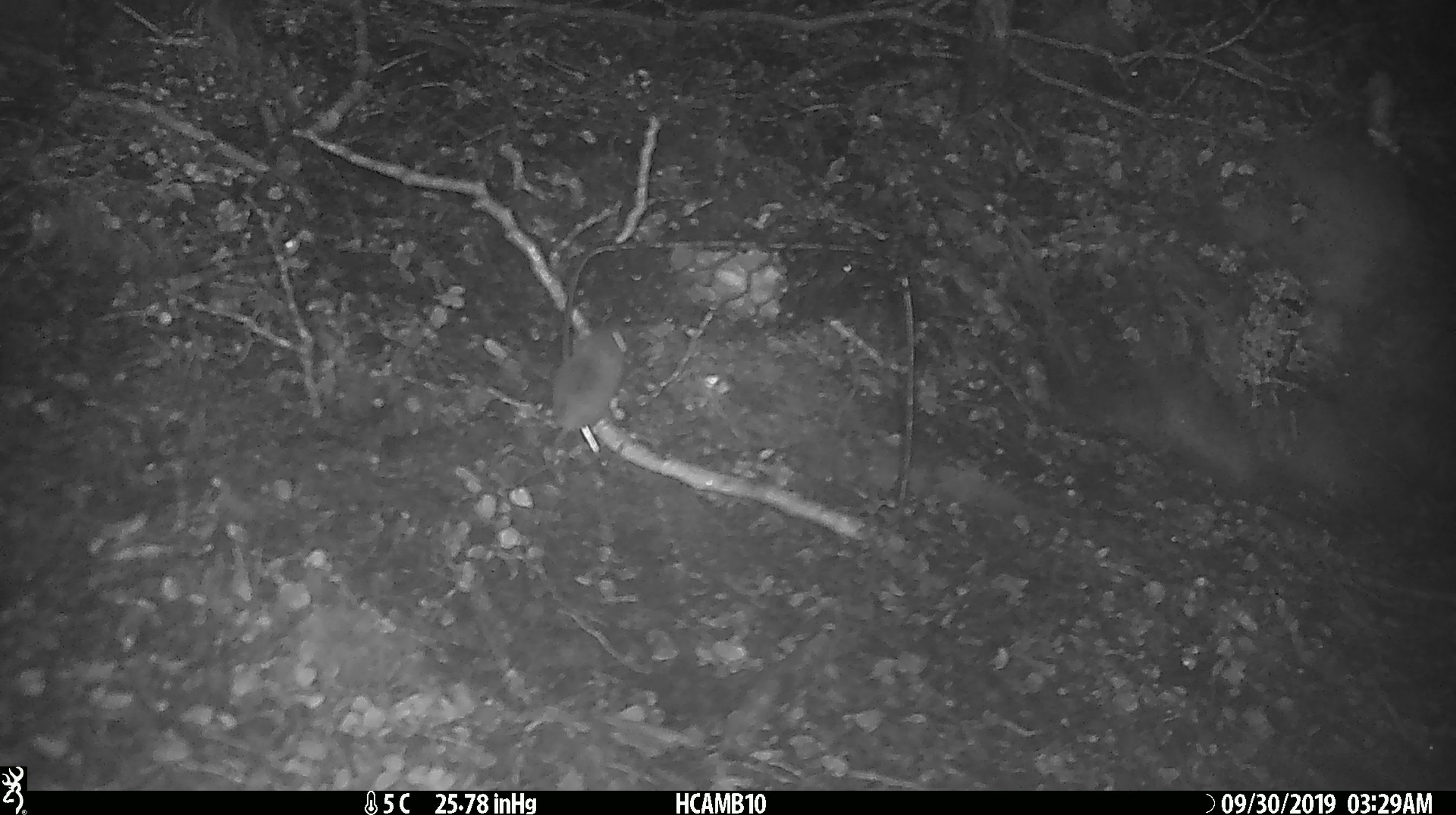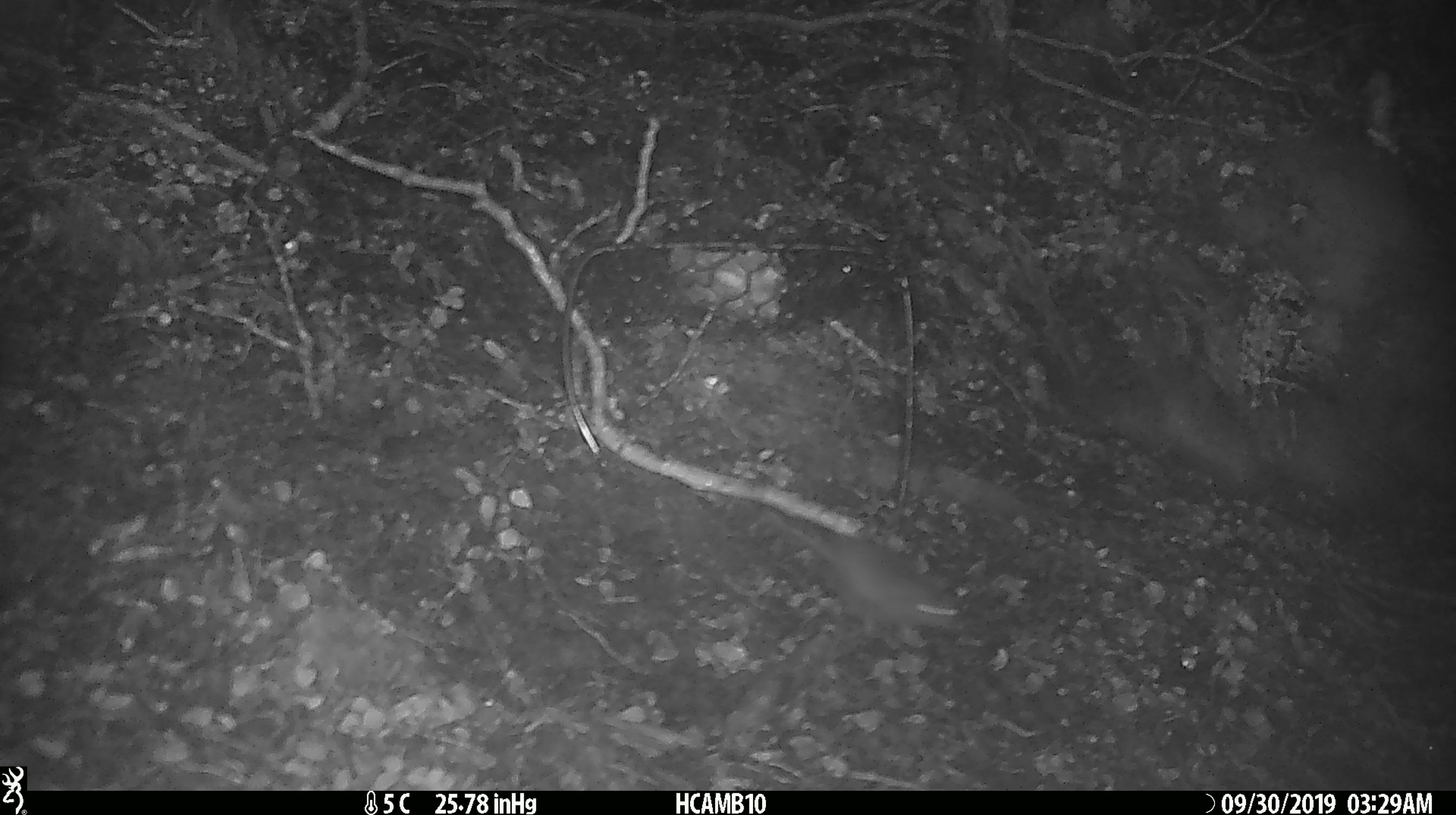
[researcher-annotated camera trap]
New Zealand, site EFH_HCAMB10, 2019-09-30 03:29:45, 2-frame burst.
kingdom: Animalia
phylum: Chordata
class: Mammalia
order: Rodentia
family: Muridae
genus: Mus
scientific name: Mus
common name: mouse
Mouse (Mus).